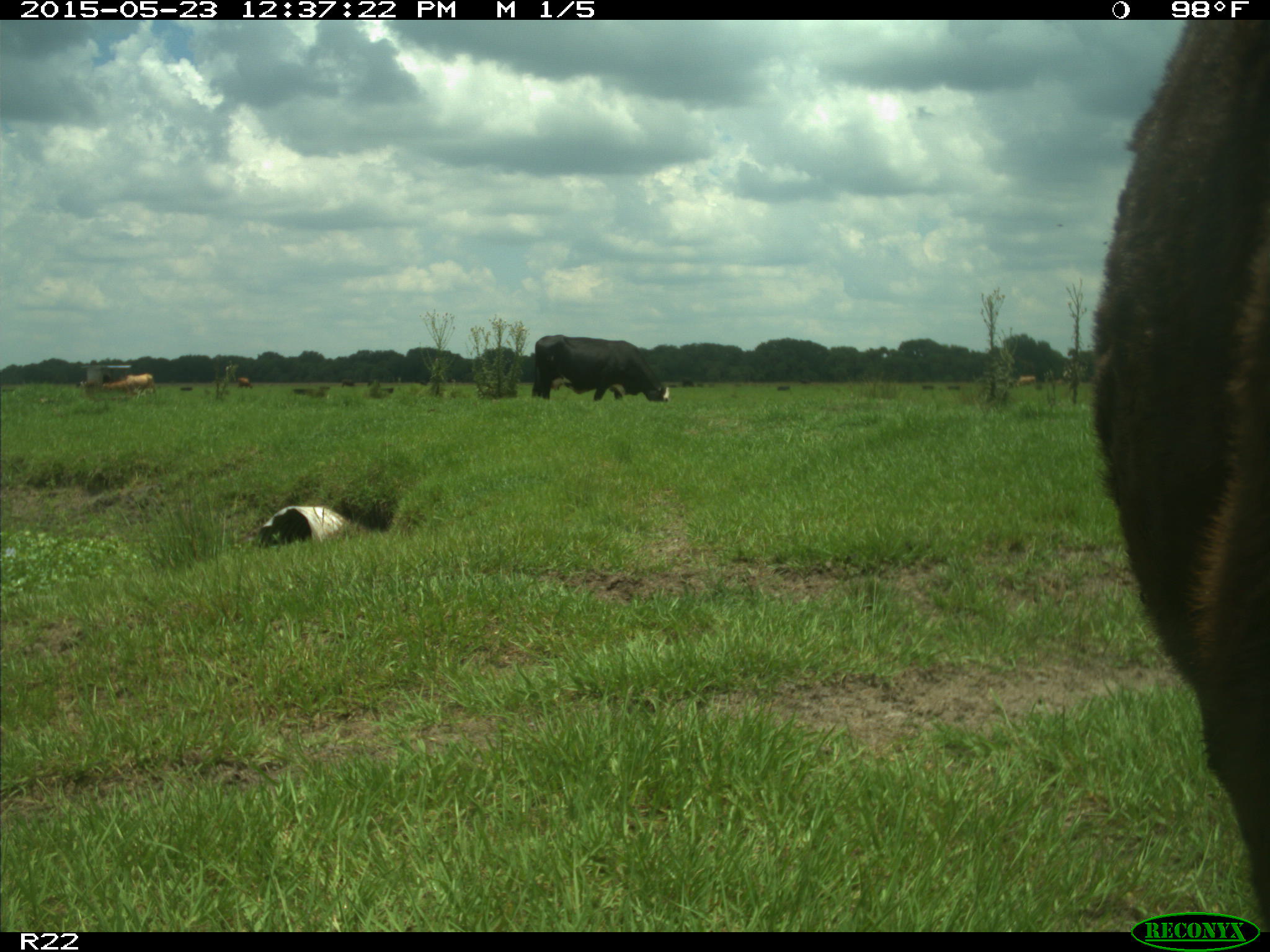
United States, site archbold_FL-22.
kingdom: Animalia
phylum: Chordata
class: Mammalia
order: Artiodactyla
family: Bovidae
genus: Bos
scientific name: Bos taurus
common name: domestic cow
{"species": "Bos taurus (domestic cow)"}